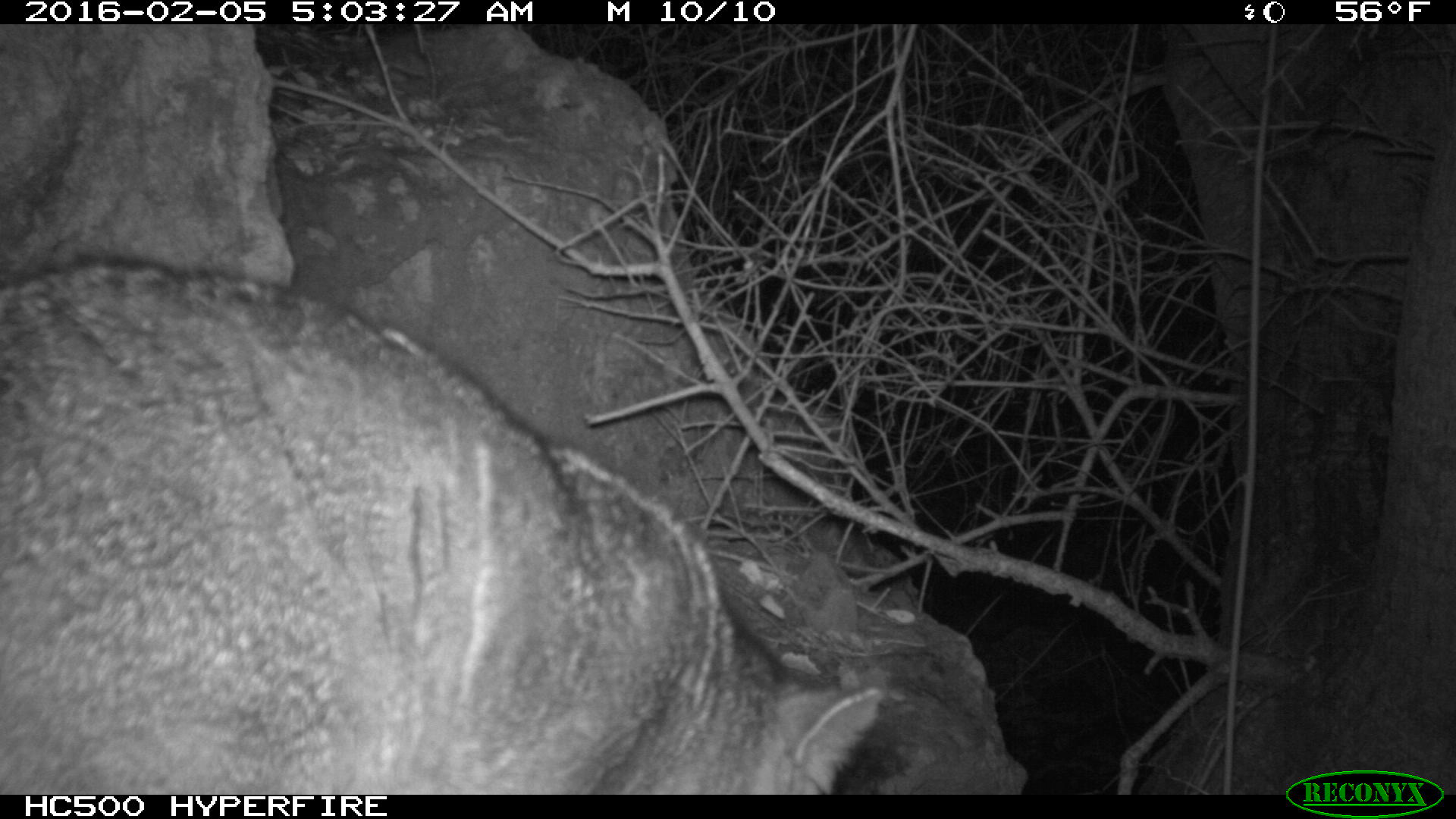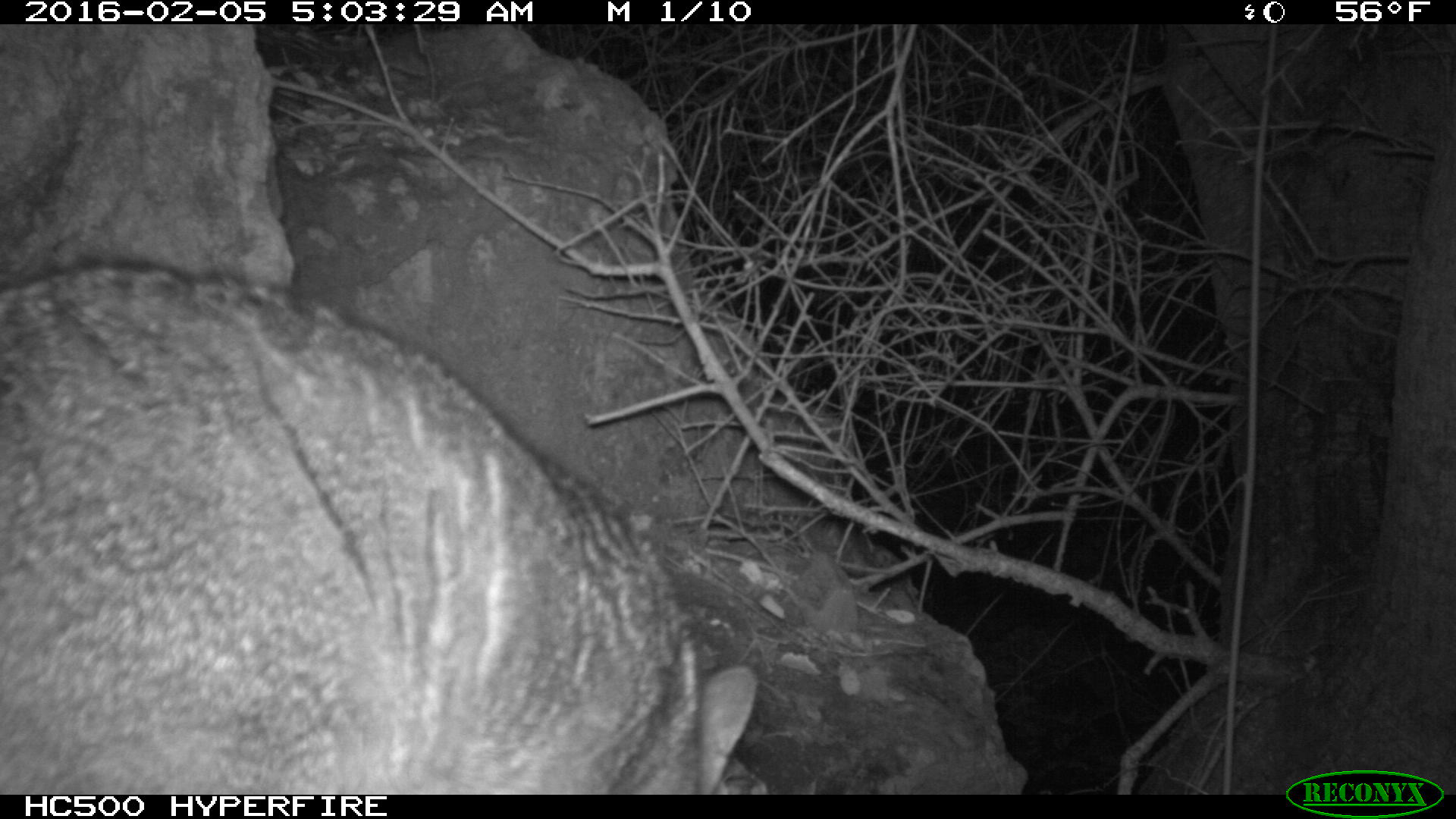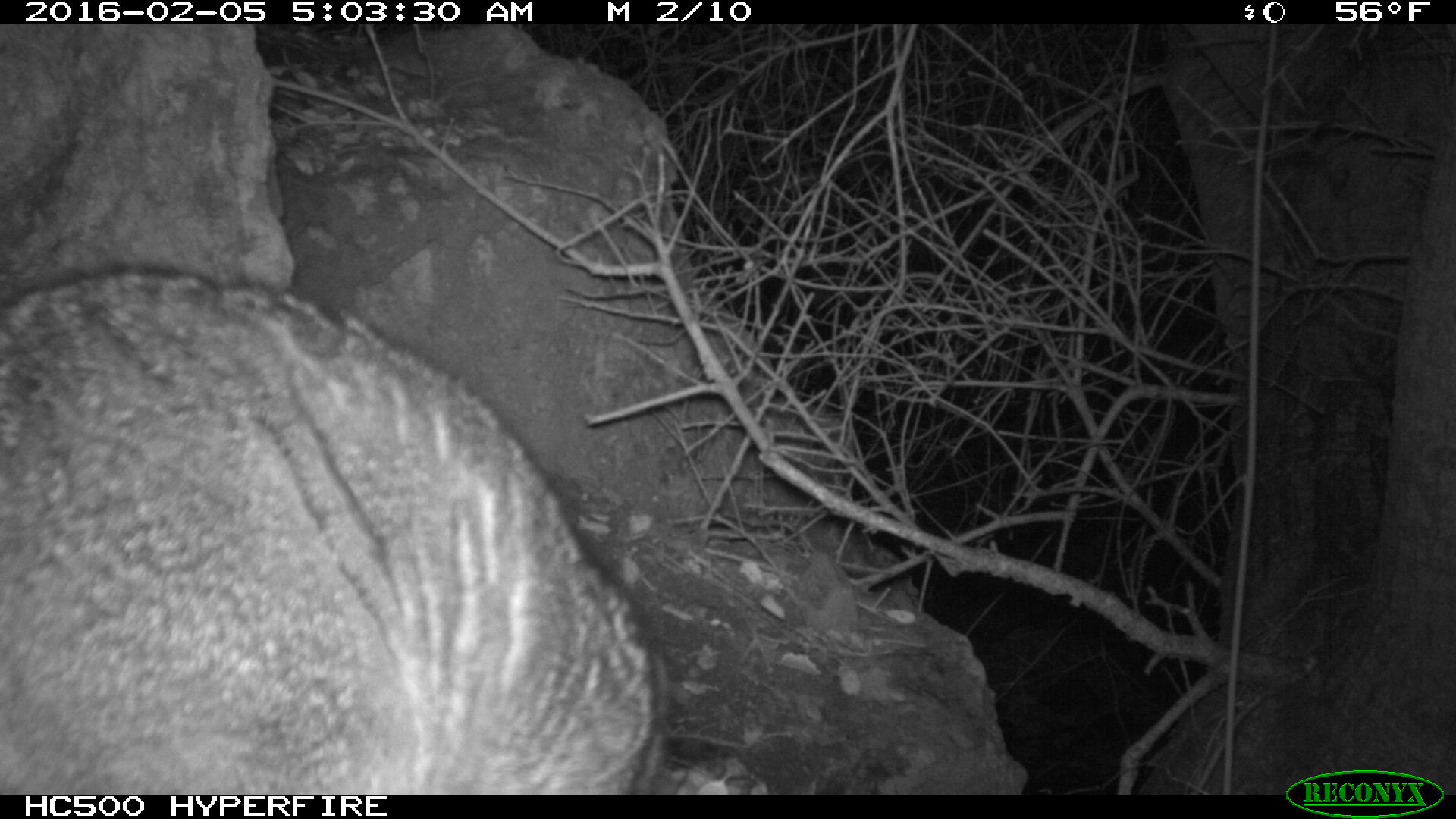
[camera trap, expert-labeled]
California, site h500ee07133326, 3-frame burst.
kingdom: Animalia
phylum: Chordata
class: Mammalia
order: Carnivora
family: Canidae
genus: Urocyon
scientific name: Urocyon littoralis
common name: island fox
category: fox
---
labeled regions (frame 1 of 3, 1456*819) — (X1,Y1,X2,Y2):
fox: (0,262,880,794)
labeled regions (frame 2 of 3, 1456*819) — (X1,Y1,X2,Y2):
fox: (0,256,755,794)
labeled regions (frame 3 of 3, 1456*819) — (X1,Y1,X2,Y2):
fox: (0,263,670,794)